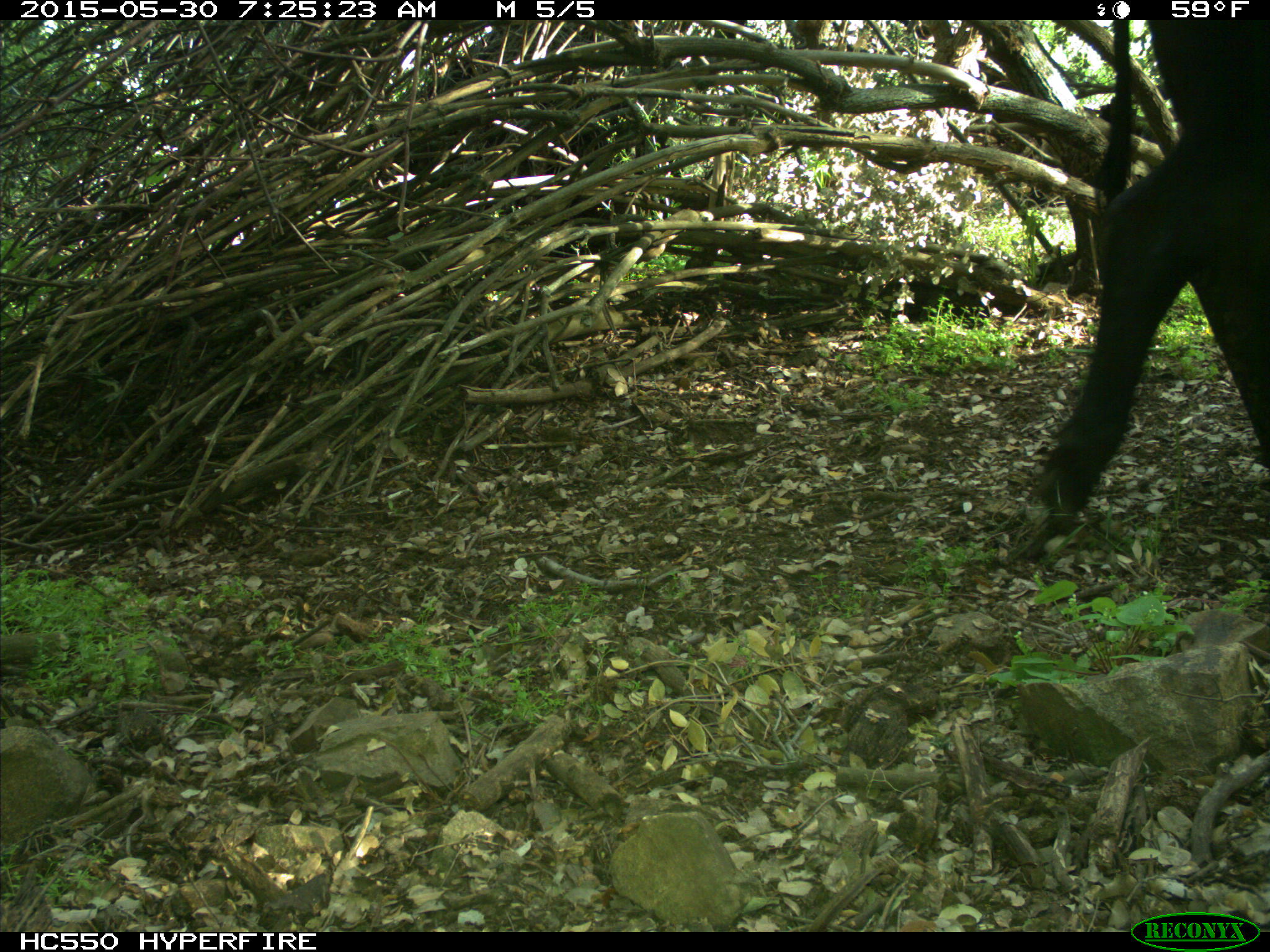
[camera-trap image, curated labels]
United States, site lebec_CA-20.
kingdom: Animalia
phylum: Chordata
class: Mammalia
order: Artiodactyla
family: Bovidae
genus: Bos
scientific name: Bos taurus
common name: domestic cow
Bos taurus (domestic cow).